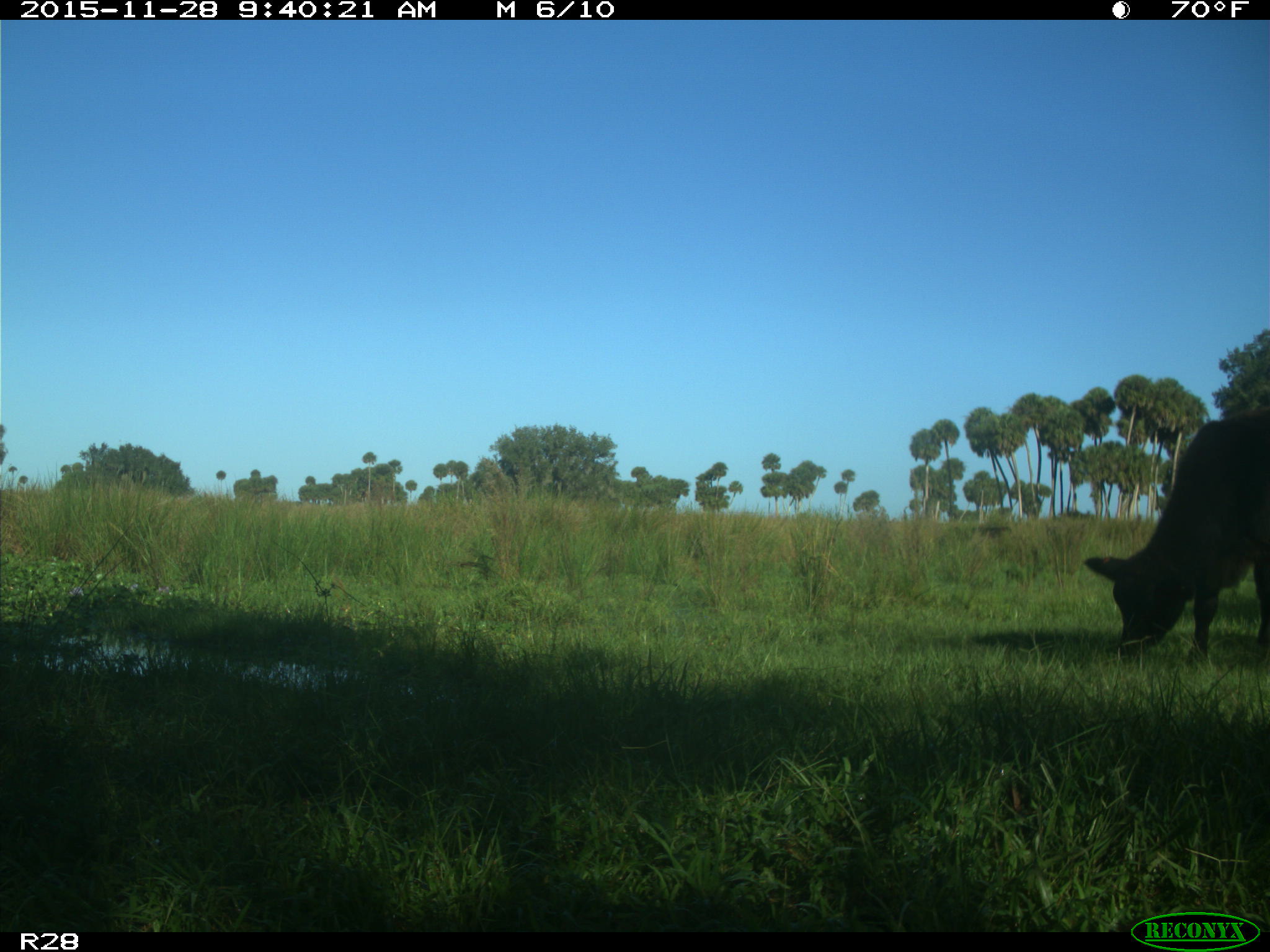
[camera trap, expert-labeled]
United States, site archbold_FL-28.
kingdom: Animalia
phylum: Chordata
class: Mammalia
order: Artiodactyla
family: Bovidae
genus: Bos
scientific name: Bos taurus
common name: domestic cow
Bos taurus (domestic cow).